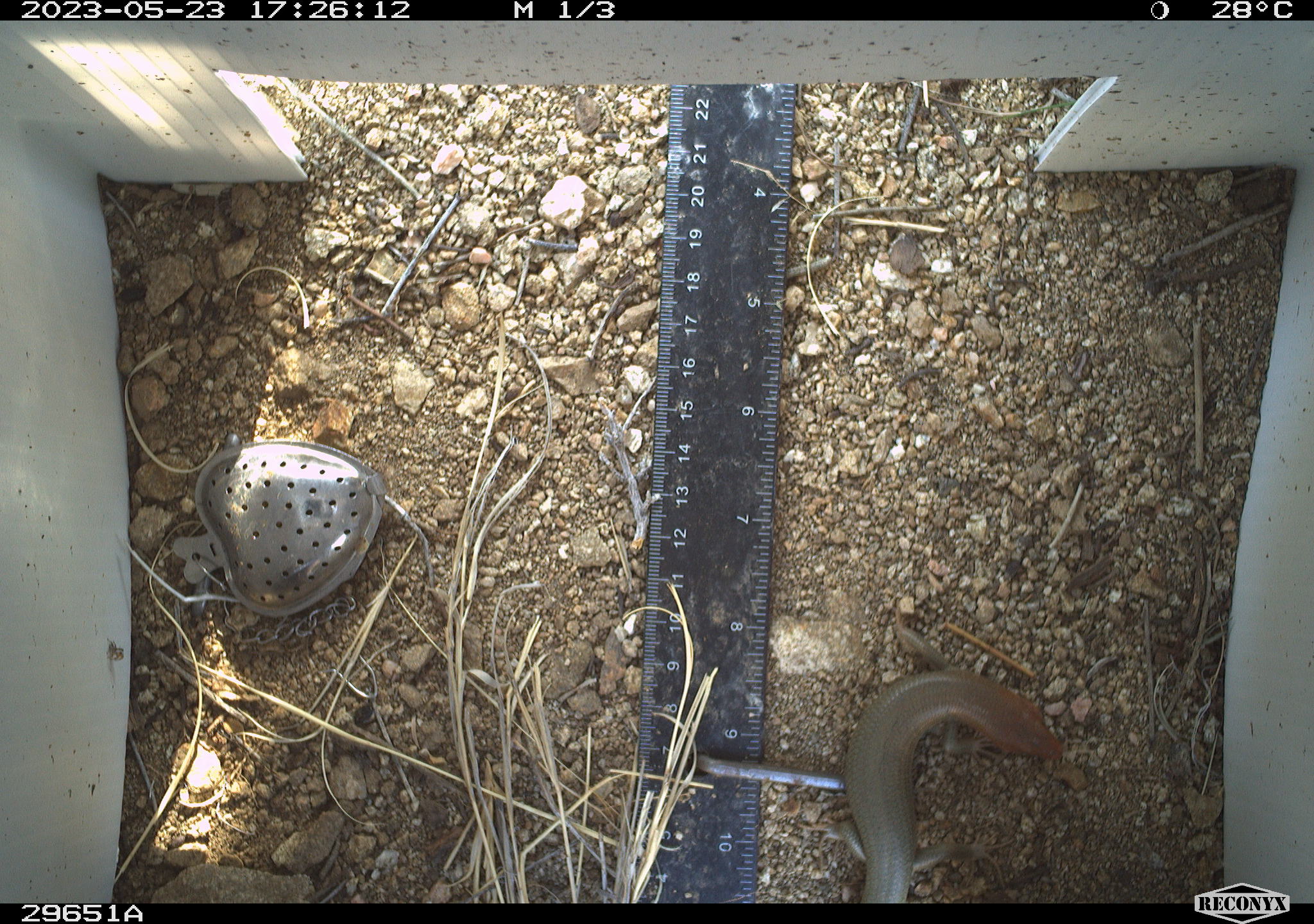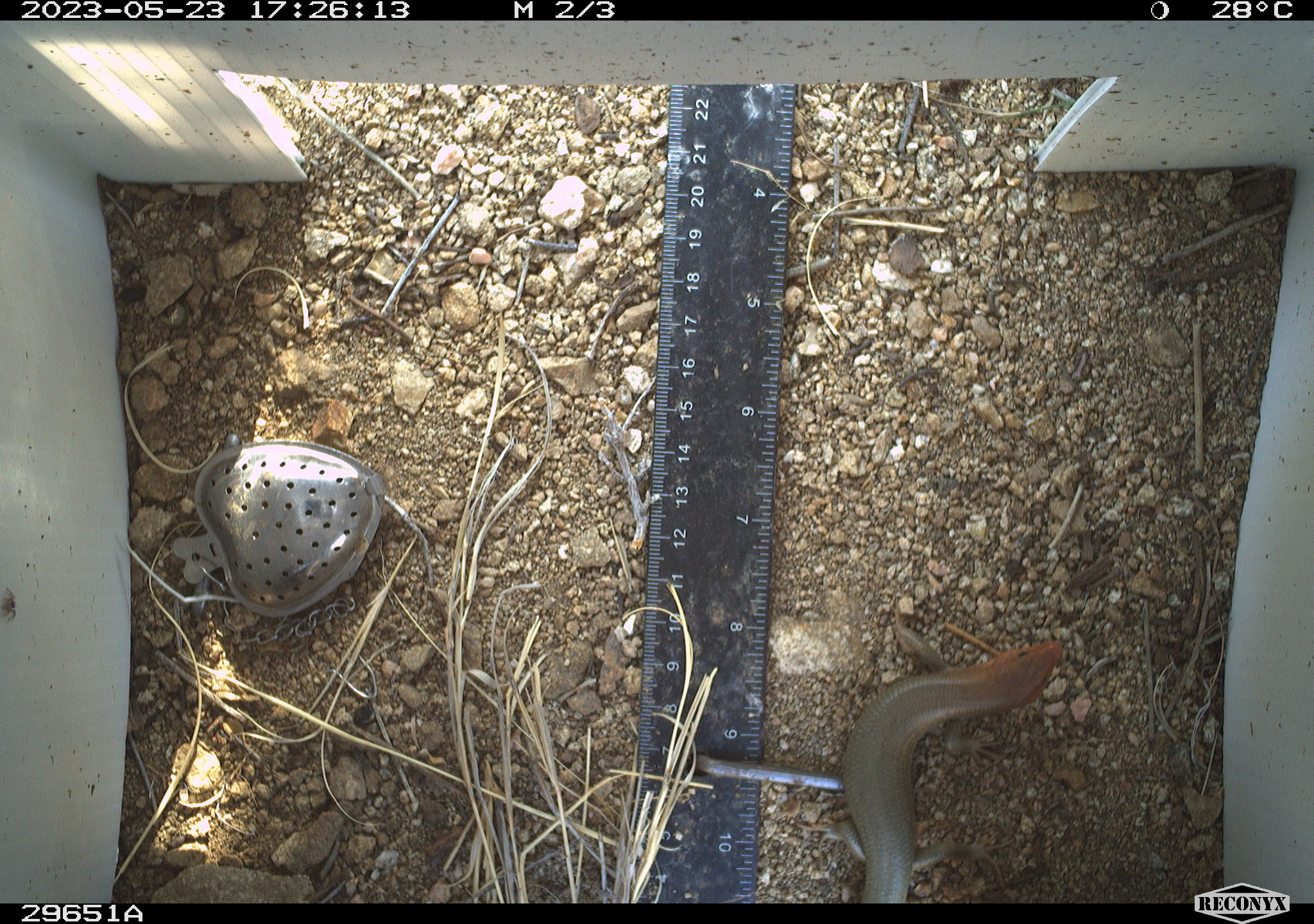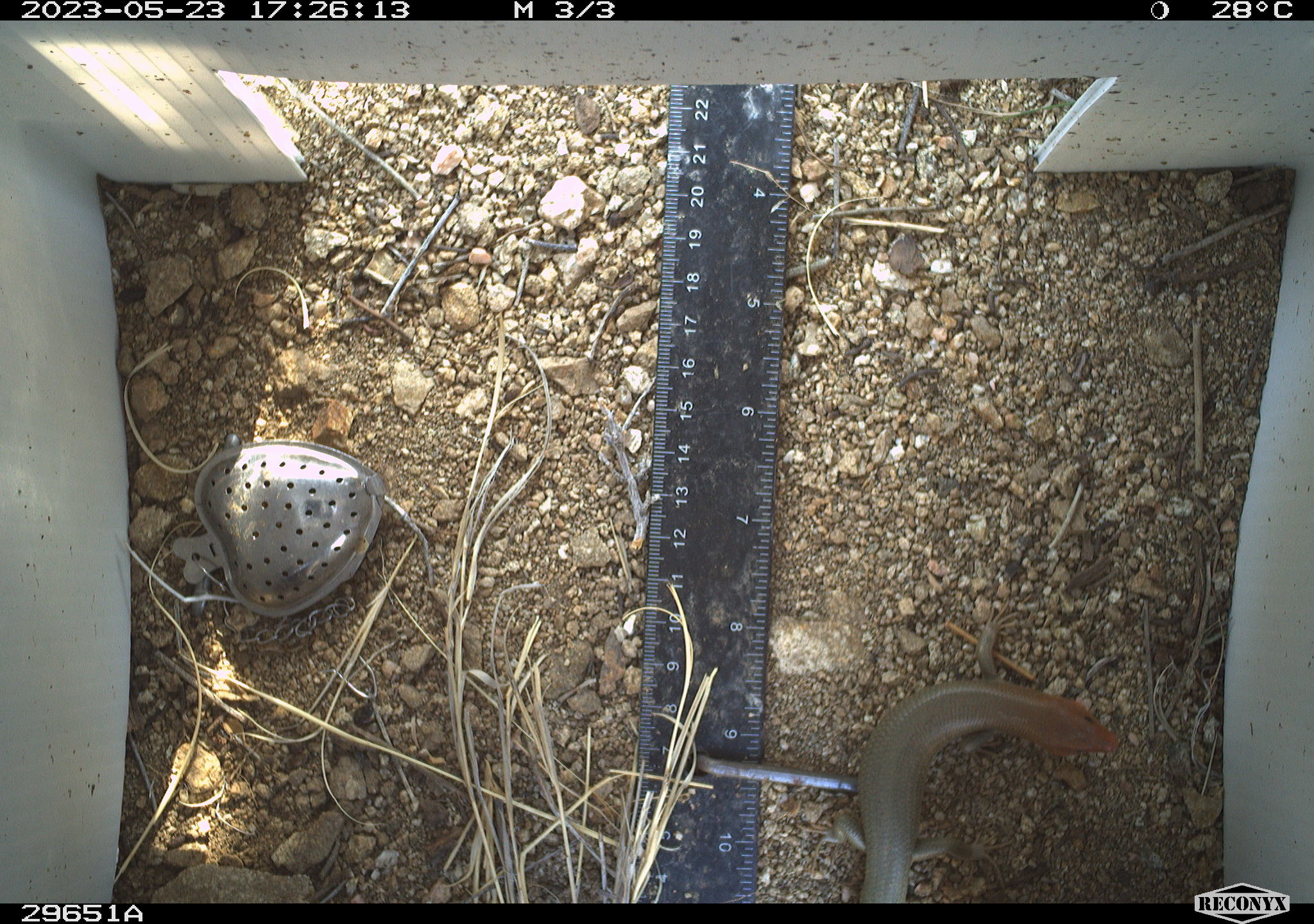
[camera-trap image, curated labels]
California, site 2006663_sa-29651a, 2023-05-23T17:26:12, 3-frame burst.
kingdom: Animalia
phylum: Chordata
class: Reptilia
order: Squamata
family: Scincidae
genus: Plestiodon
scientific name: Plestiodon gilberti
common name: gilbert's skink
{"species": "gilbert's skink (Plestiodon gilberti)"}